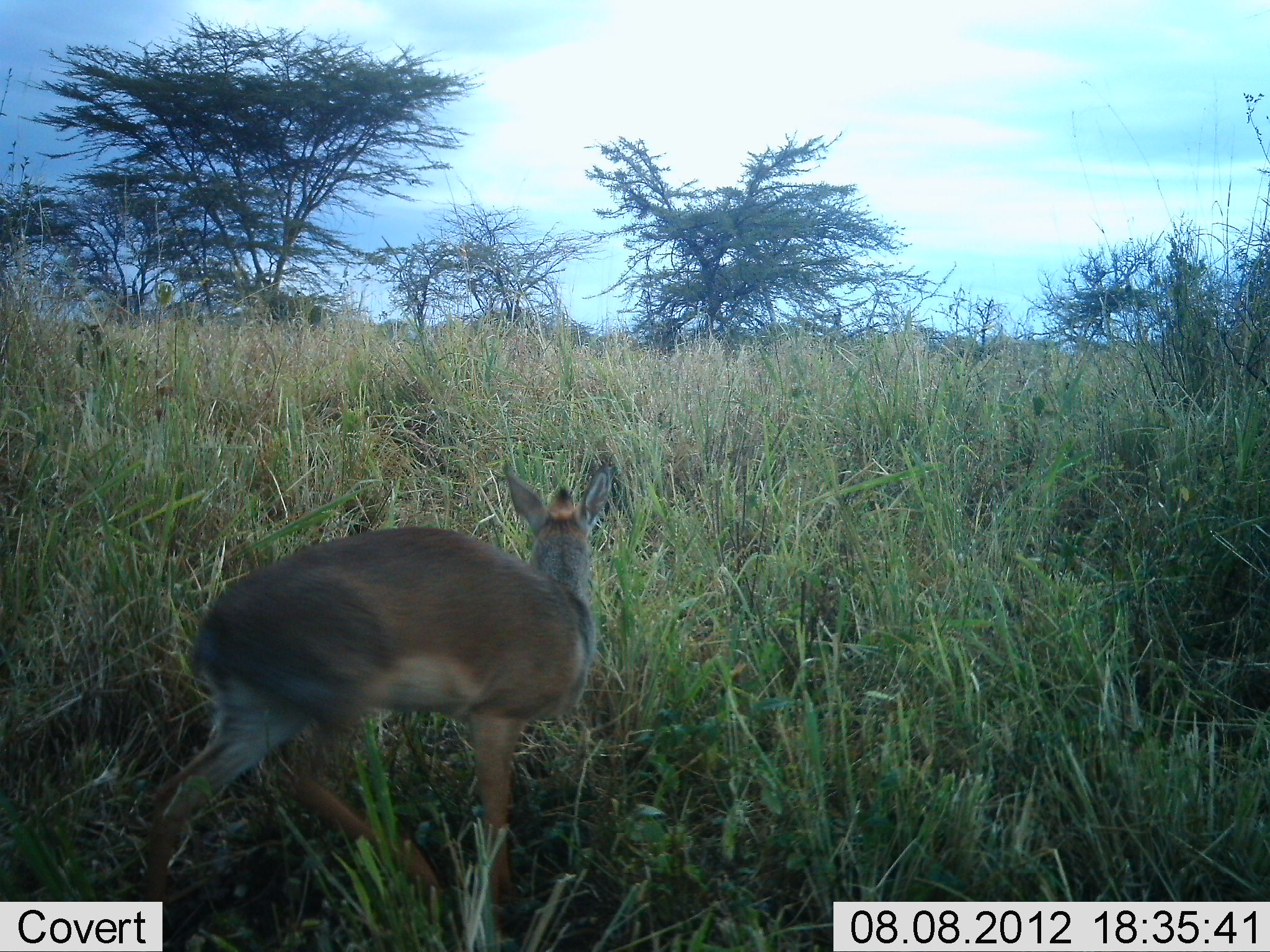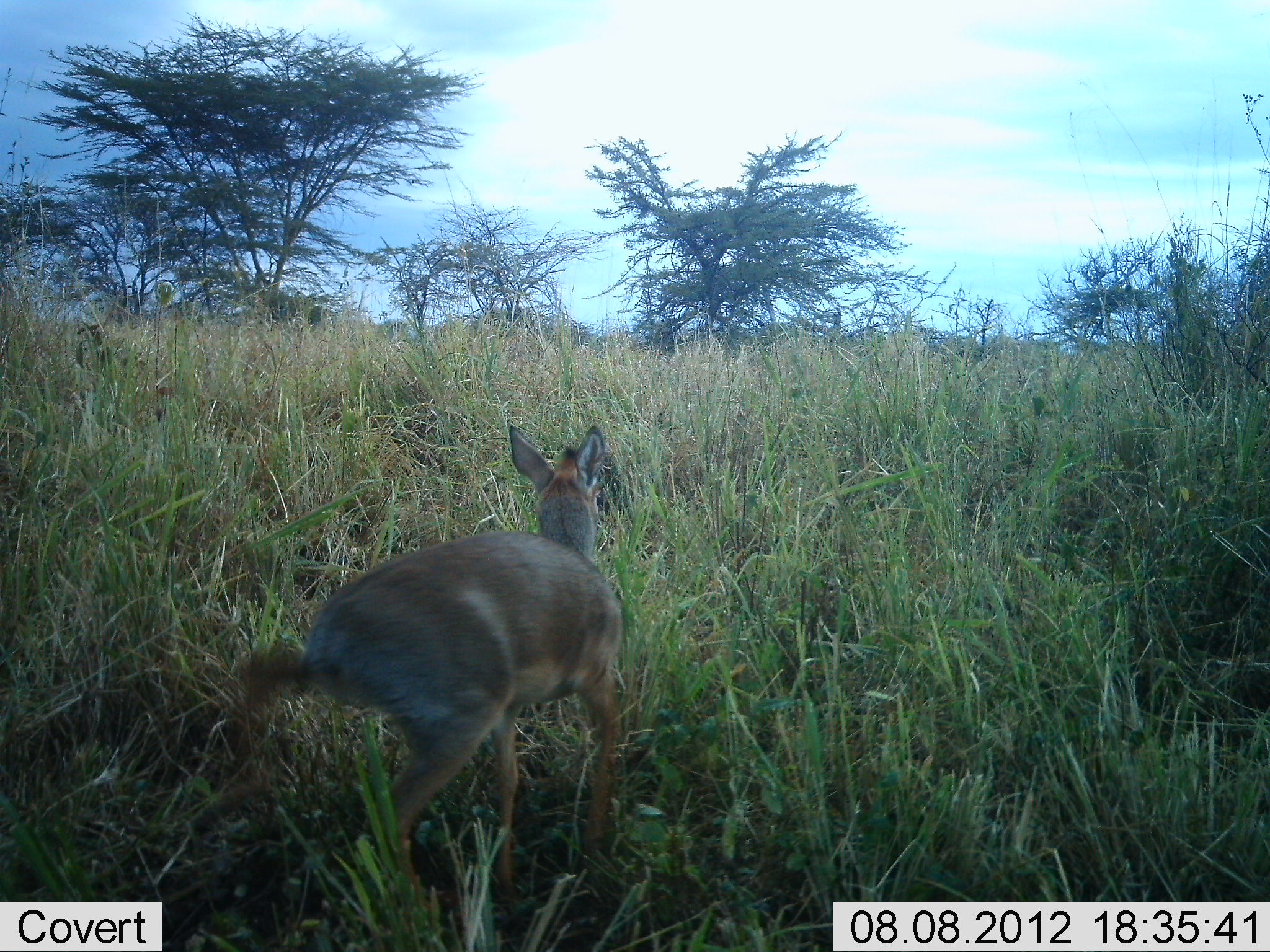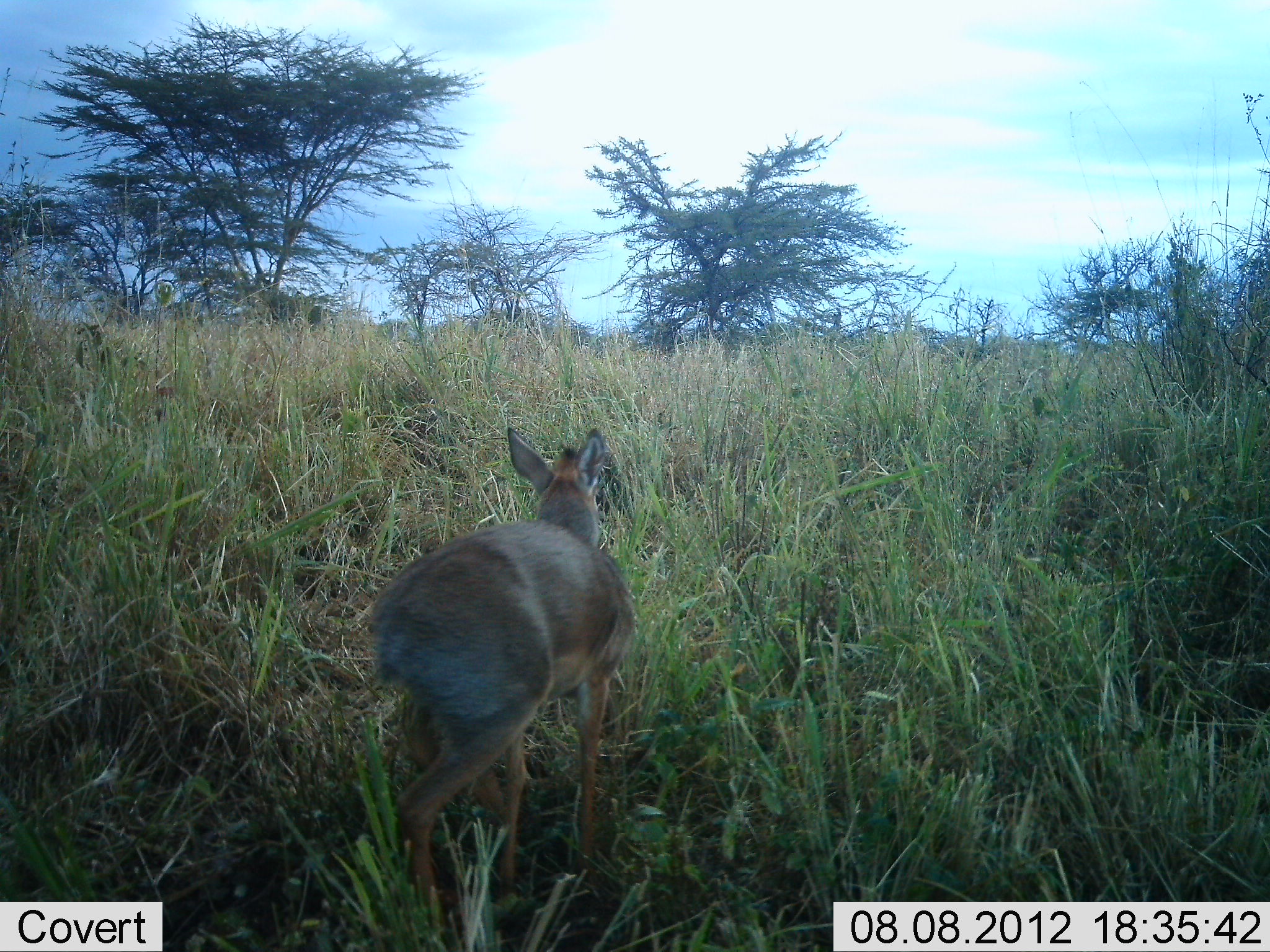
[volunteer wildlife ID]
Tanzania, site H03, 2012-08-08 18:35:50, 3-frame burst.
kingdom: Animalia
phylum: Chordata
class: Mammalia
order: Artiodactyla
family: Bovidae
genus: Madoqua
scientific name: Madoqua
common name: dikdik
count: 1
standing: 0%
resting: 0%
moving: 100%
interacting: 0%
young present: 0%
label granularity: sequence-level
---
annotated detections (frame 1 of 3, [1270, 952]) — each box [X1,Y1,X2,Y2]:
animal: [132,465,619,952]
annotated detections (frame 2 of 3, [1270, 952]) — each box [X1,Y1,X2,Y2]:
animal: [229,425,627,928]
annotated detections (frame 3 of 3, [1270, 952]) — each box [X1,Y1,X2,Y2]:
animal: [363,424,637,931]